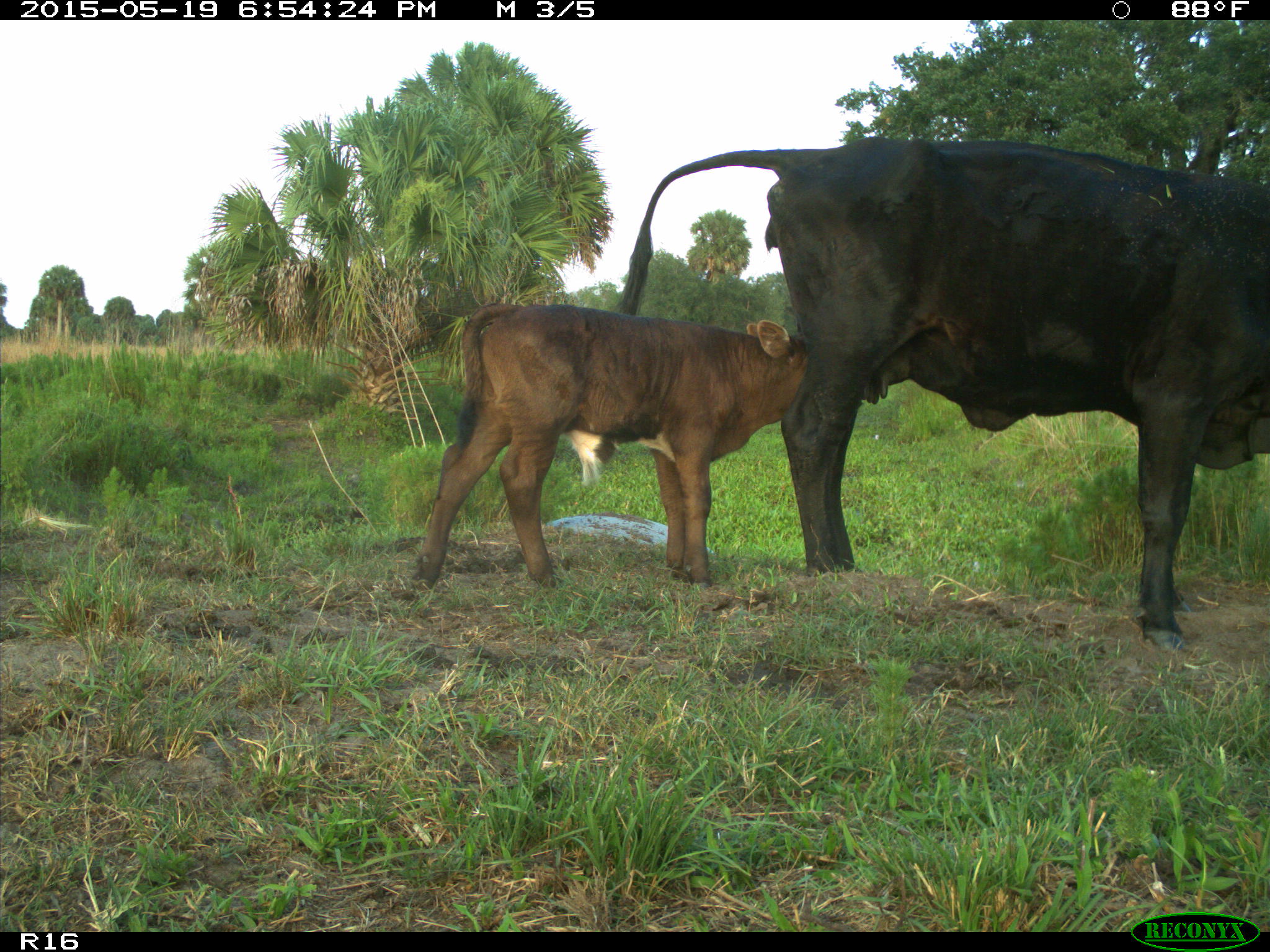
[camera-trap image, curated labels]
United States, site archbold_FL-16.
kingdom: Animalia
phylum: Chordata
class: Mammalia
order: Artiodactyla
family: Bovidae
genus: Bos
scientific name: Bos taurus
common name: domestic cow